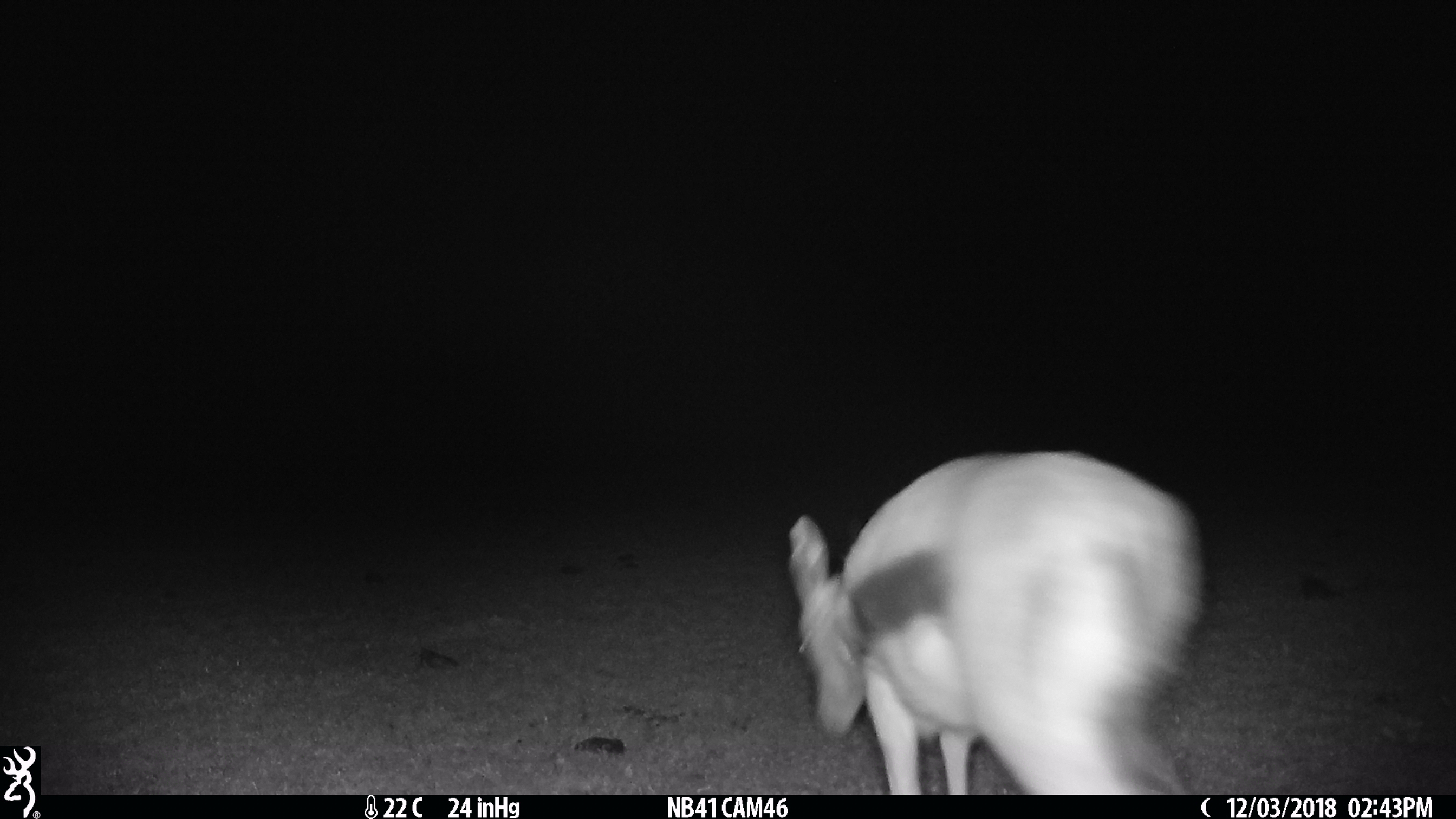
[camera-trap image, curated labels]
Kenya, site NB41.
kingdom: Animalia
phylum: Chordata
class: Mammalia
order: Artiodactyla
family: Bovidae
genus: Eudorcas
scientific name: Eudorcas thomsonii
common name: thomon's gazelle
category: gazelle thomsons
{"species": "gazelle thomsons (thomon's gazelle) (Eudorcas thomsonii)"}